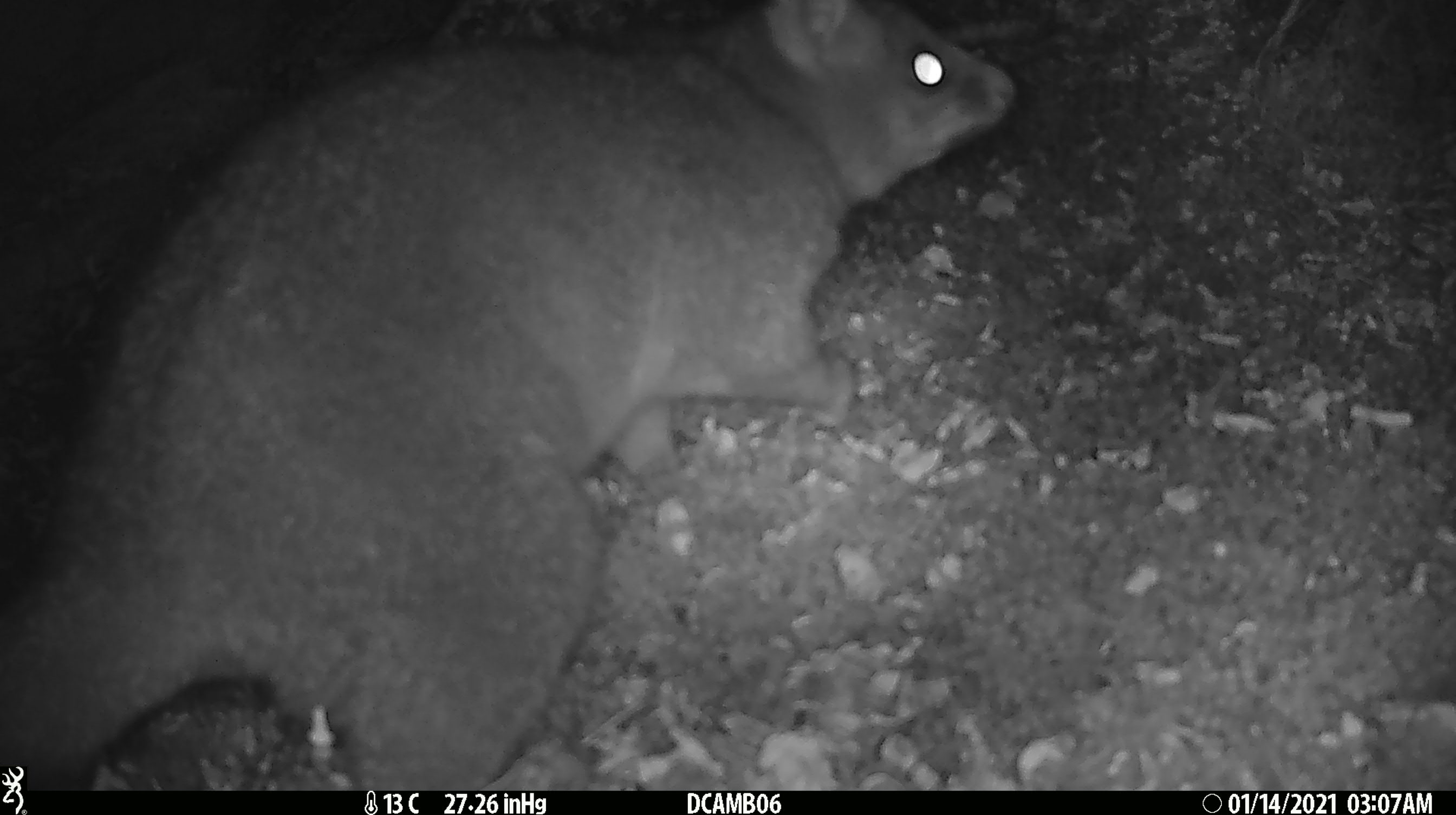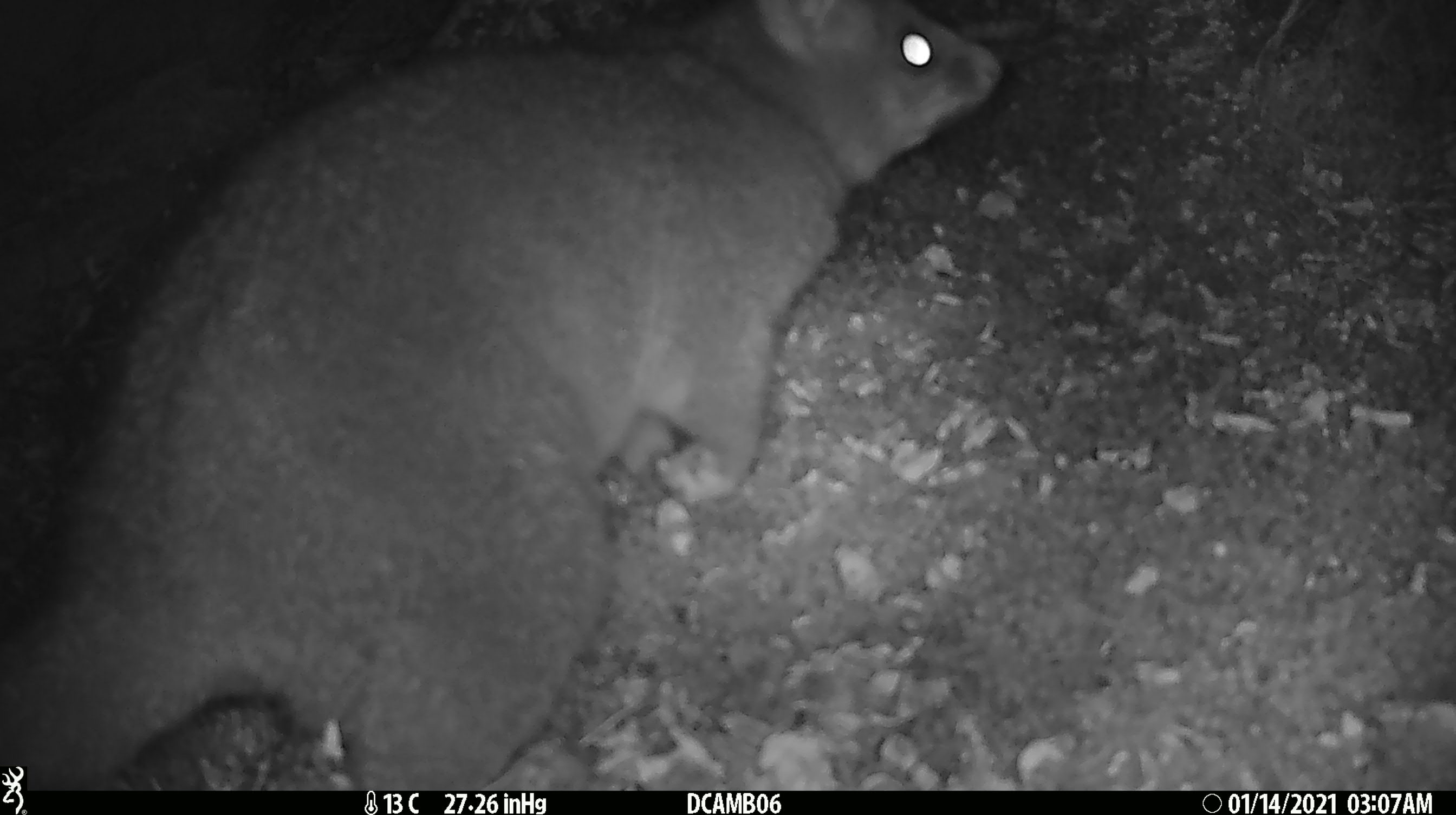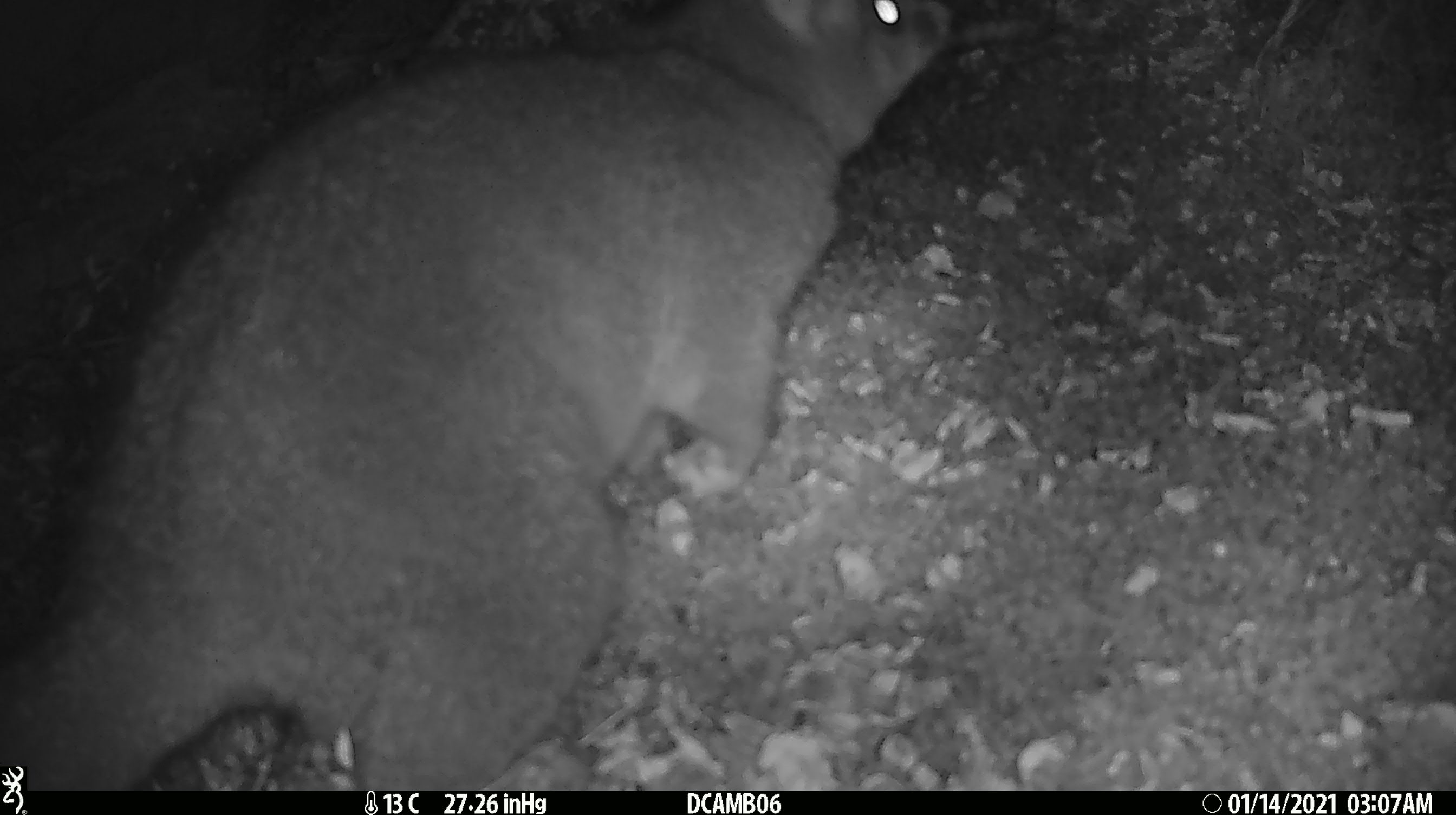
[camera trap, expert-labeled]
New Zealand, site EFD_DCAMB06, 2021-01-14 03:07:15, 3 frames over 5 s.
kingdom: Animalia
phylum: Chordata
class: Mammalia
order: Diprotodontia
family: Phalangeridae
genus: Trichosurus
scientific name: Trichosurus vulpecula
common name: common brushtail possum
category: possum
Possum (common brushtail possum) (Trichosurus vulpecula).